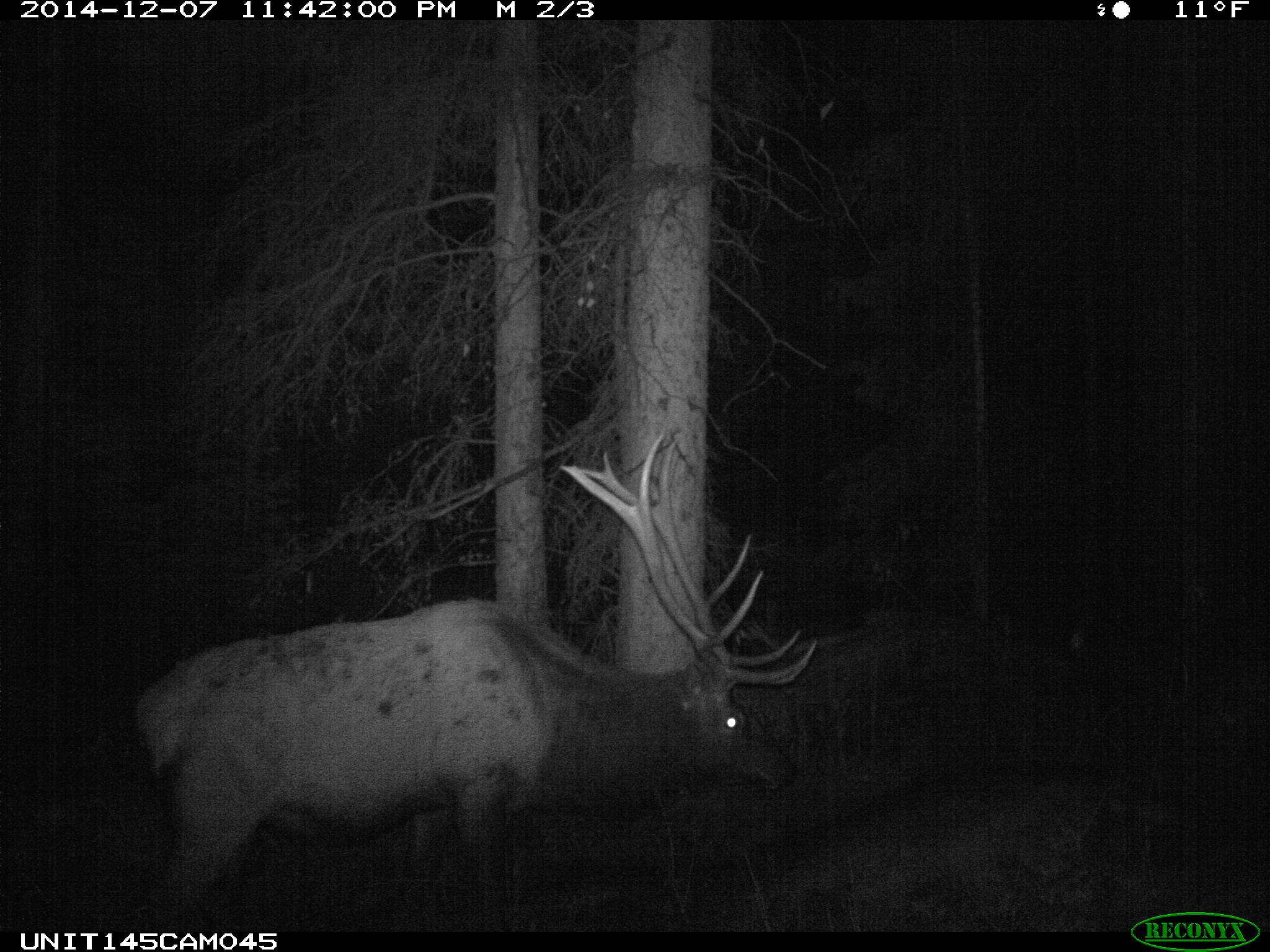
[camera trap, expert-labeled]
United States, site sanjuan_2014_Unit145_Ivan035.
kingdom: Animalia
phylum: Chordata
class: Mammalia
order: Artiodactyla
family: Cervidae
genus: Cervus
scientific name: Cervus elaphus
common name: red deer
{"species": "Cervus elaphus (red deer)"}